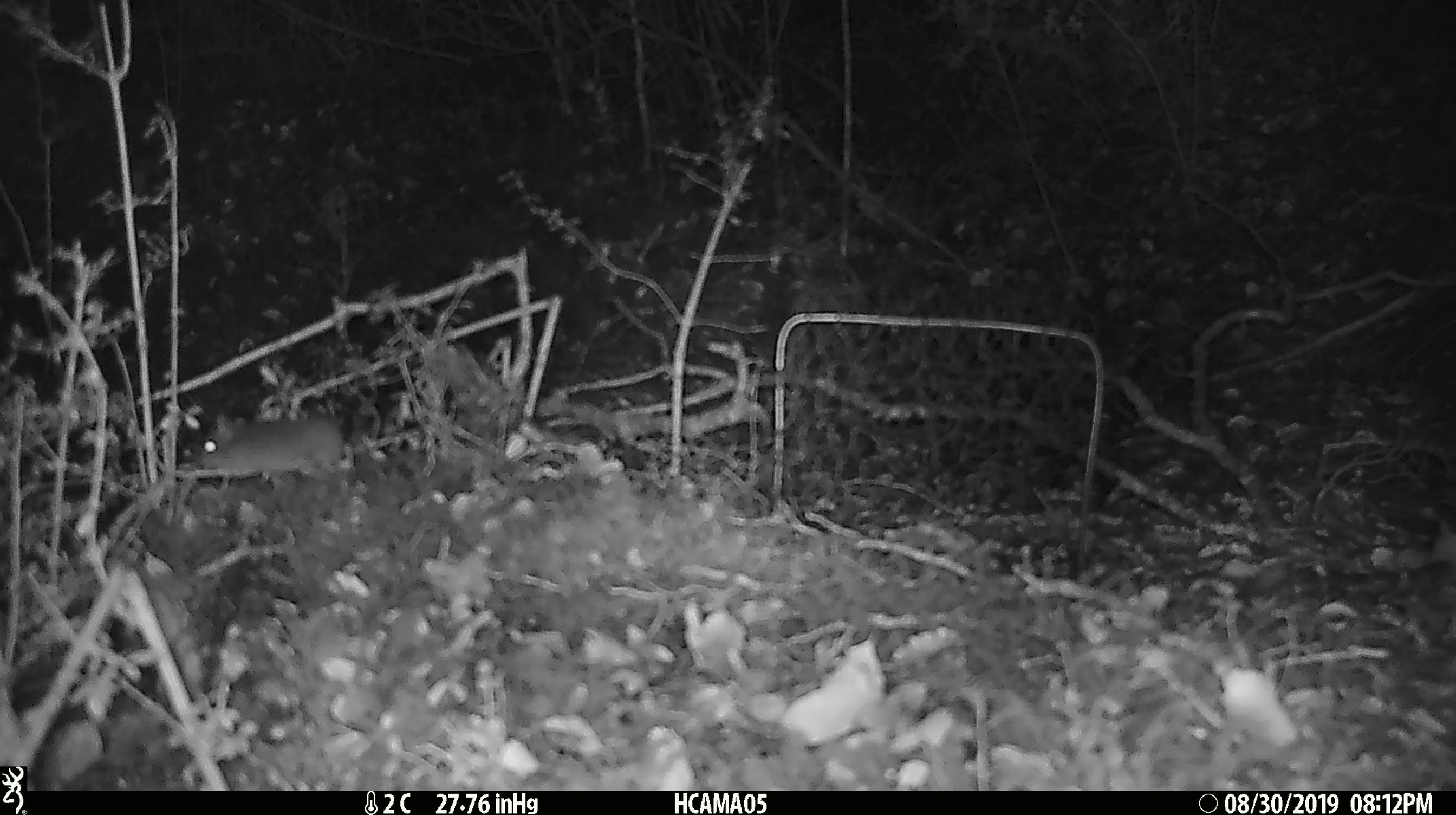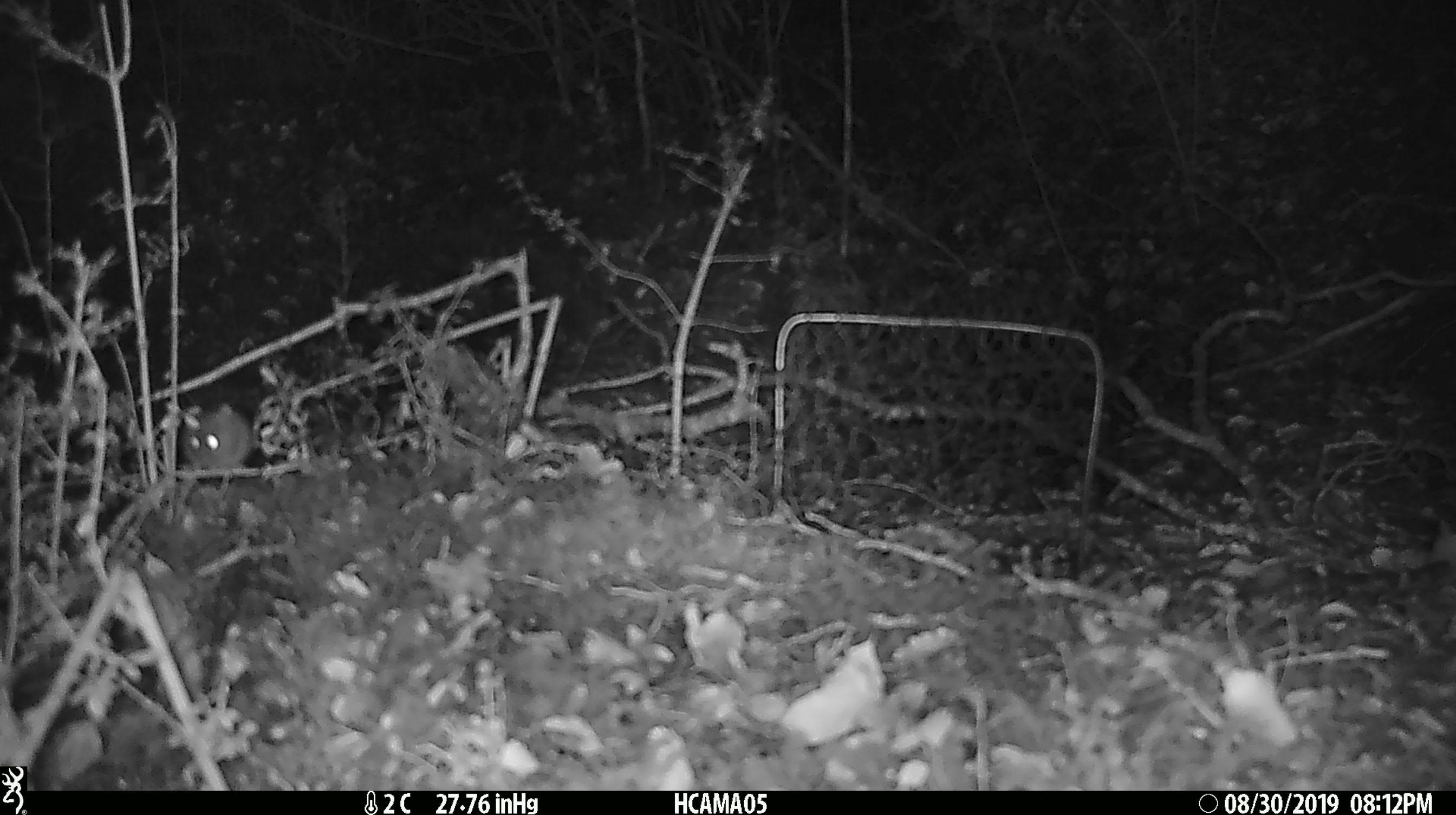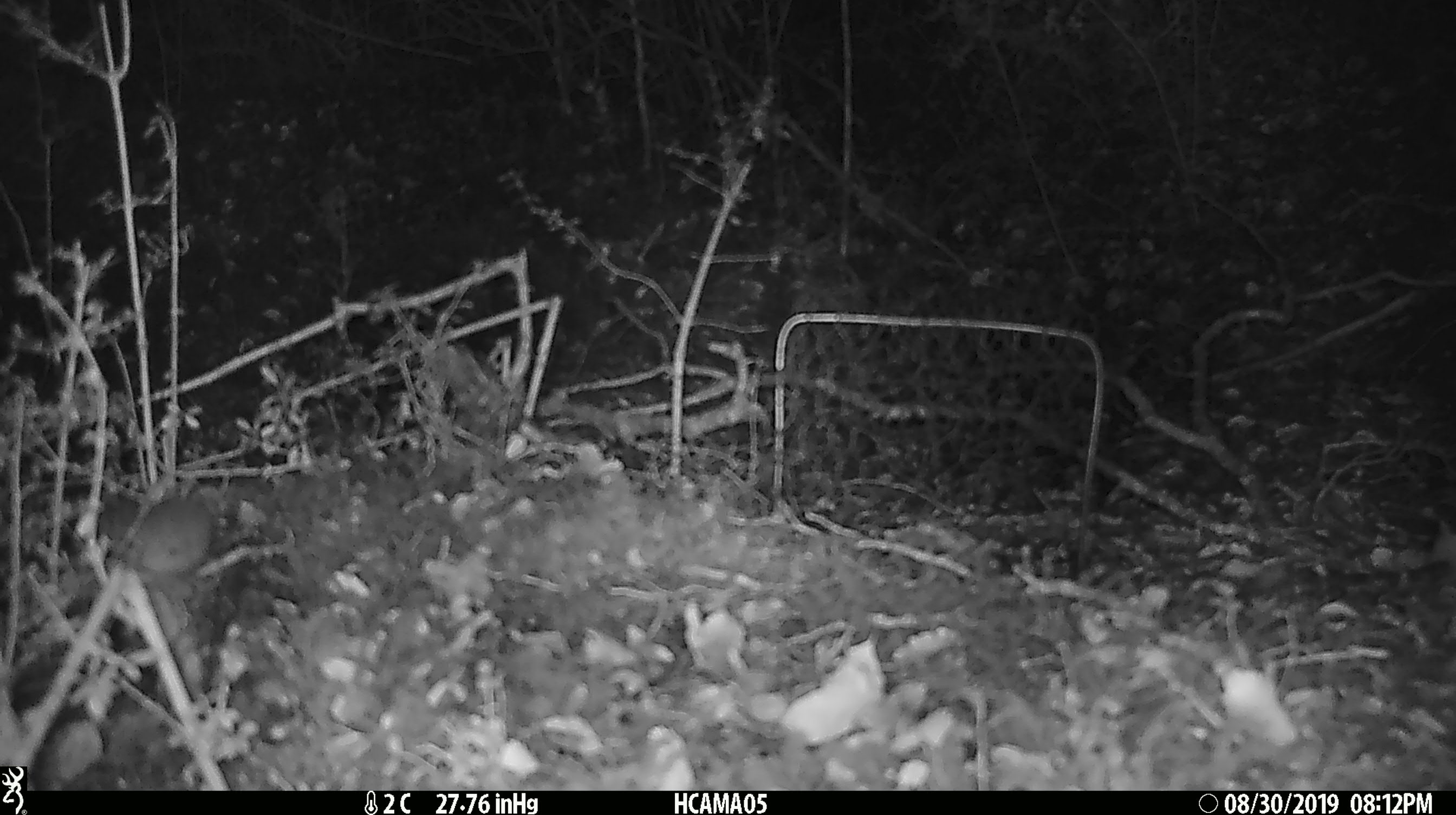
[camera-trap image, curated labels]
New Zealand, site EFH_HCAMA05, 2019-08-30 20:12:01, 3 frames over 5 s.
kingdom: Animalia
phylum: Chordata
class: Mammalia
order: Rodentia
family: Muridae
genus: Mus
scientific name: Mus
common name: mouse